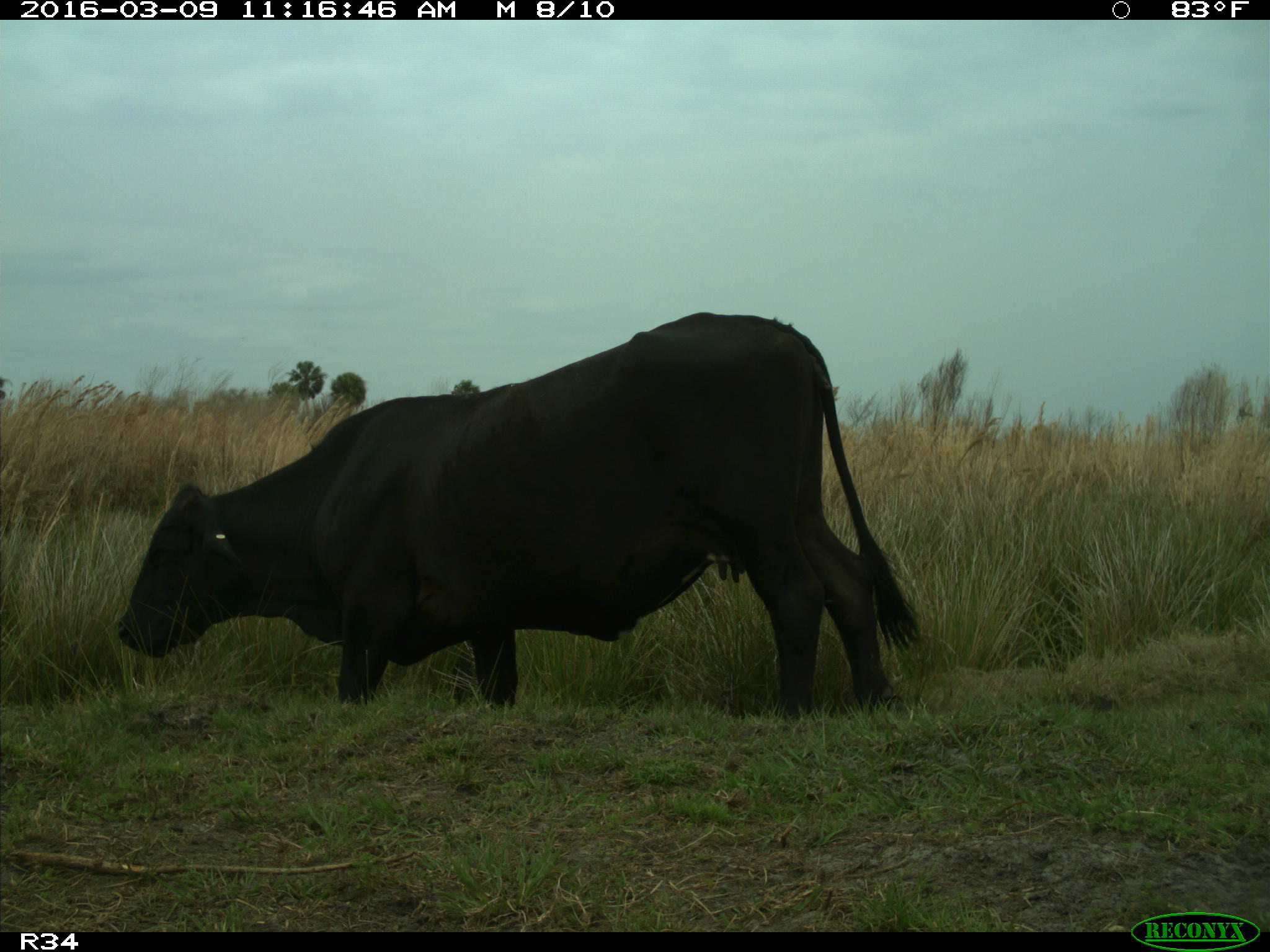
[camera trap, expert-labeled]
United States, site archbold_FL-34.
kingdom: Animalia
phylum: Chordata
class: Mammalia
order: Artiodactyla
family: Bovidae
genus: Bos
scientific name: Bos taurus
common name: domestic cow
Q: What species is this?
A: Bos taurus (domestic cow).